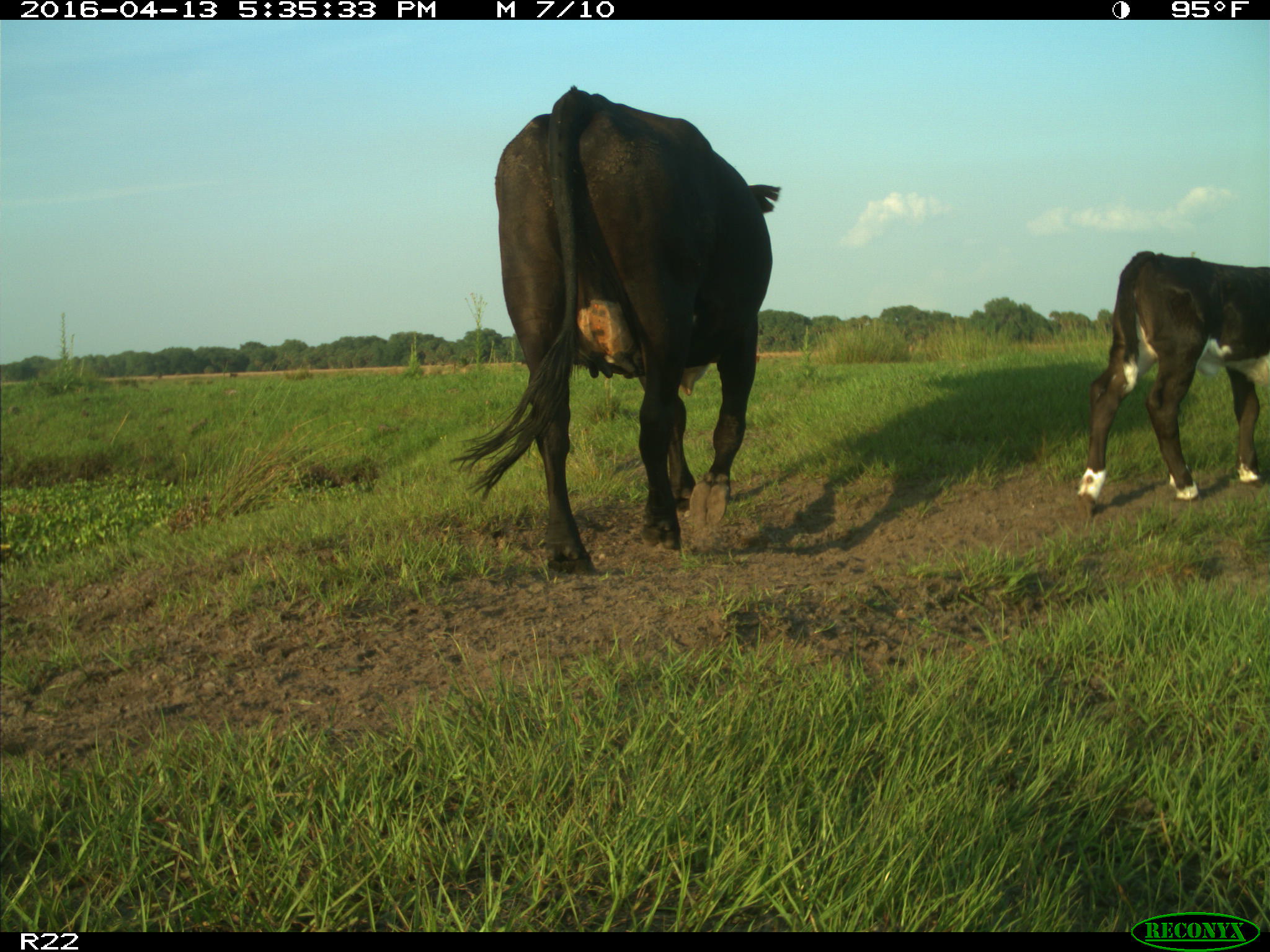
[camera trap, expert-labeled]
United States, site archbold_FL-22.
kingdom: Animalia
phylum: Chordata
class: Mammalia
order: Artiodactyla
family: Bovidae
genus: Bos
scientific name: Bos taurus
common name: domestic cow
Bos taurus (domestic cow).